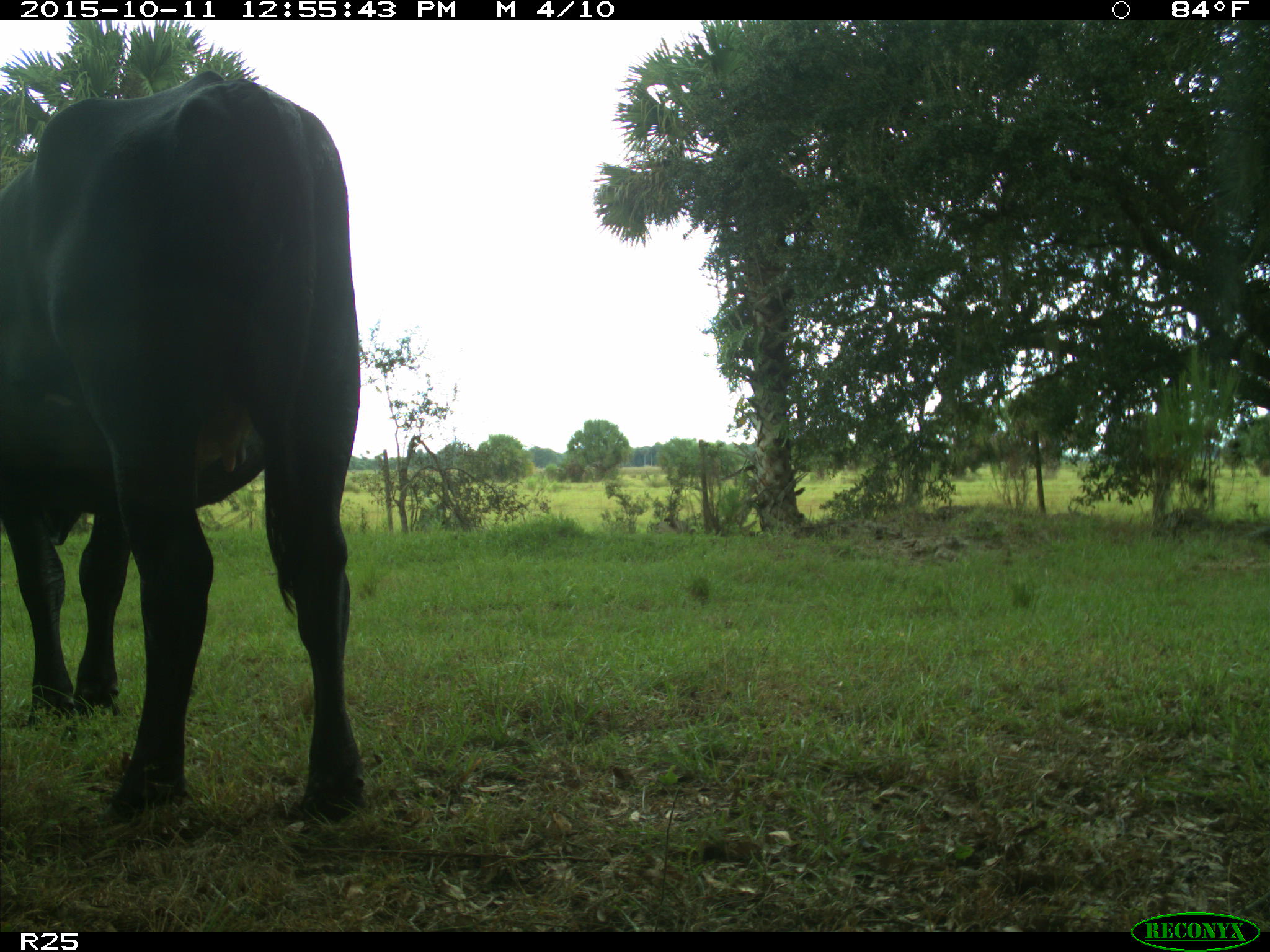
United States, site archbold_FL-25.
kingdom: Animalia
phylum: Chordata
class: Mammalia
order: Artiodactyla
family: Bovidae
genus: Bos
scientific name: Bos taurus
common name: domestic cow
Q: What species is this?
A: Bos taurus (domestic cow).